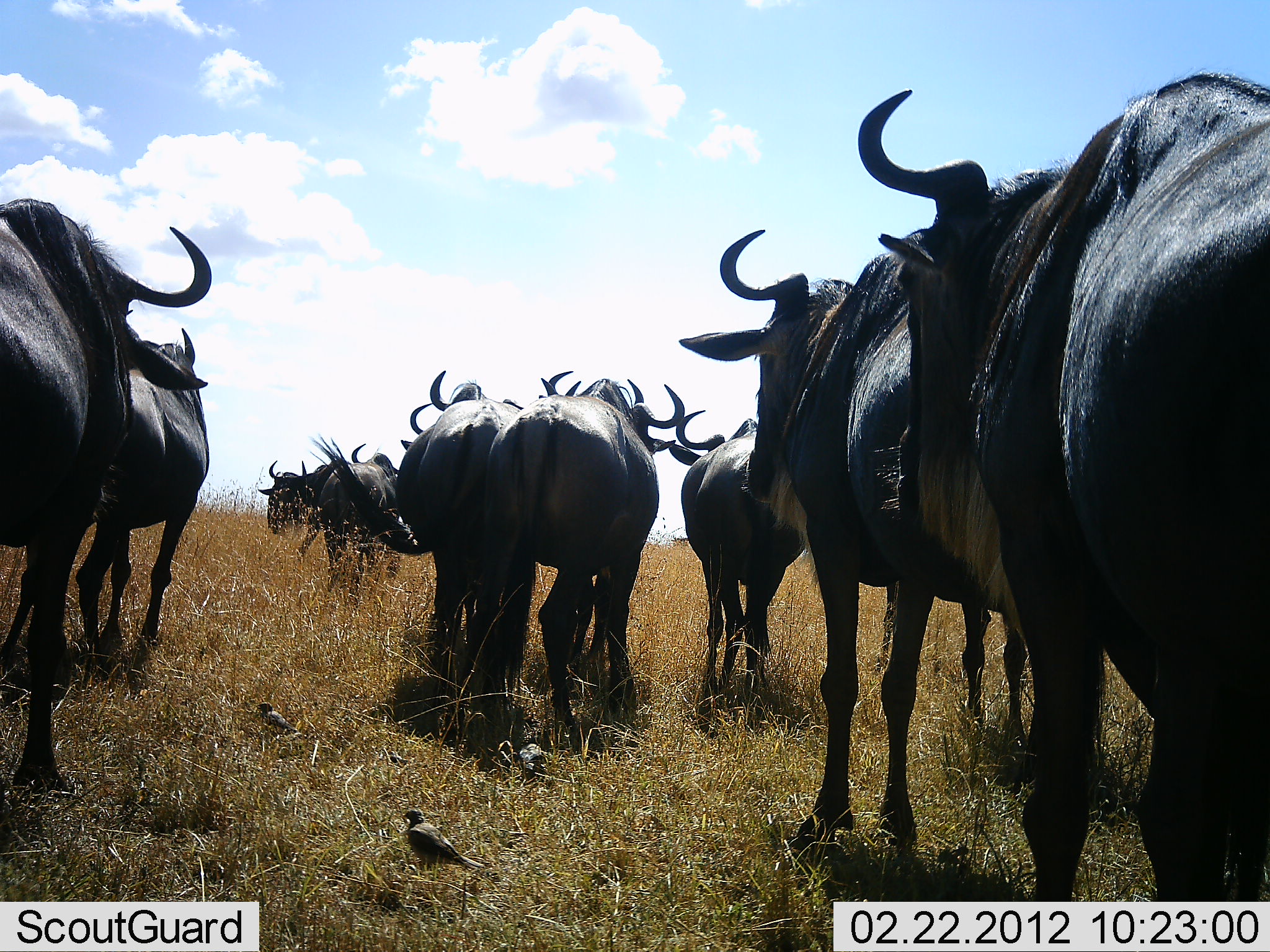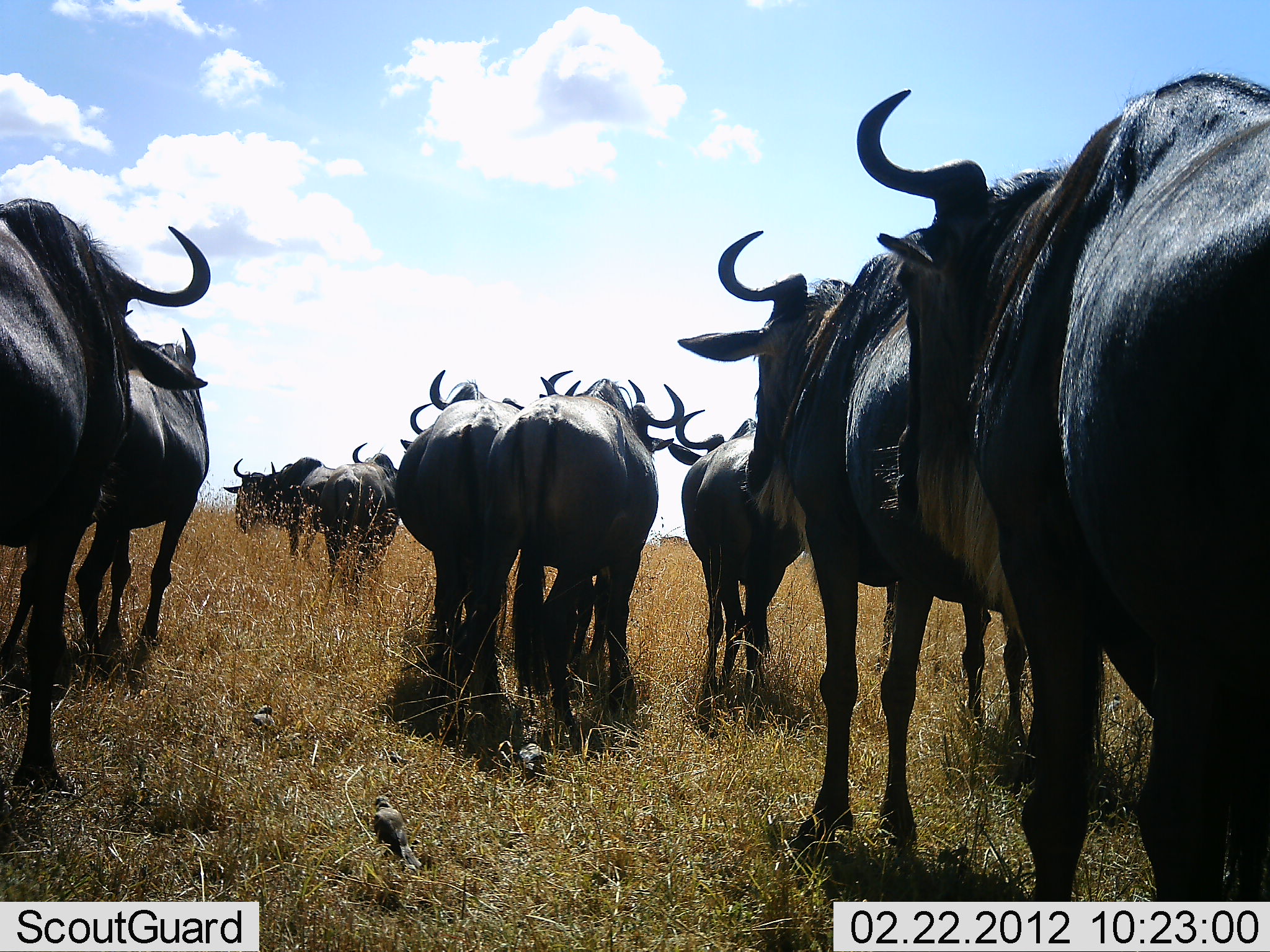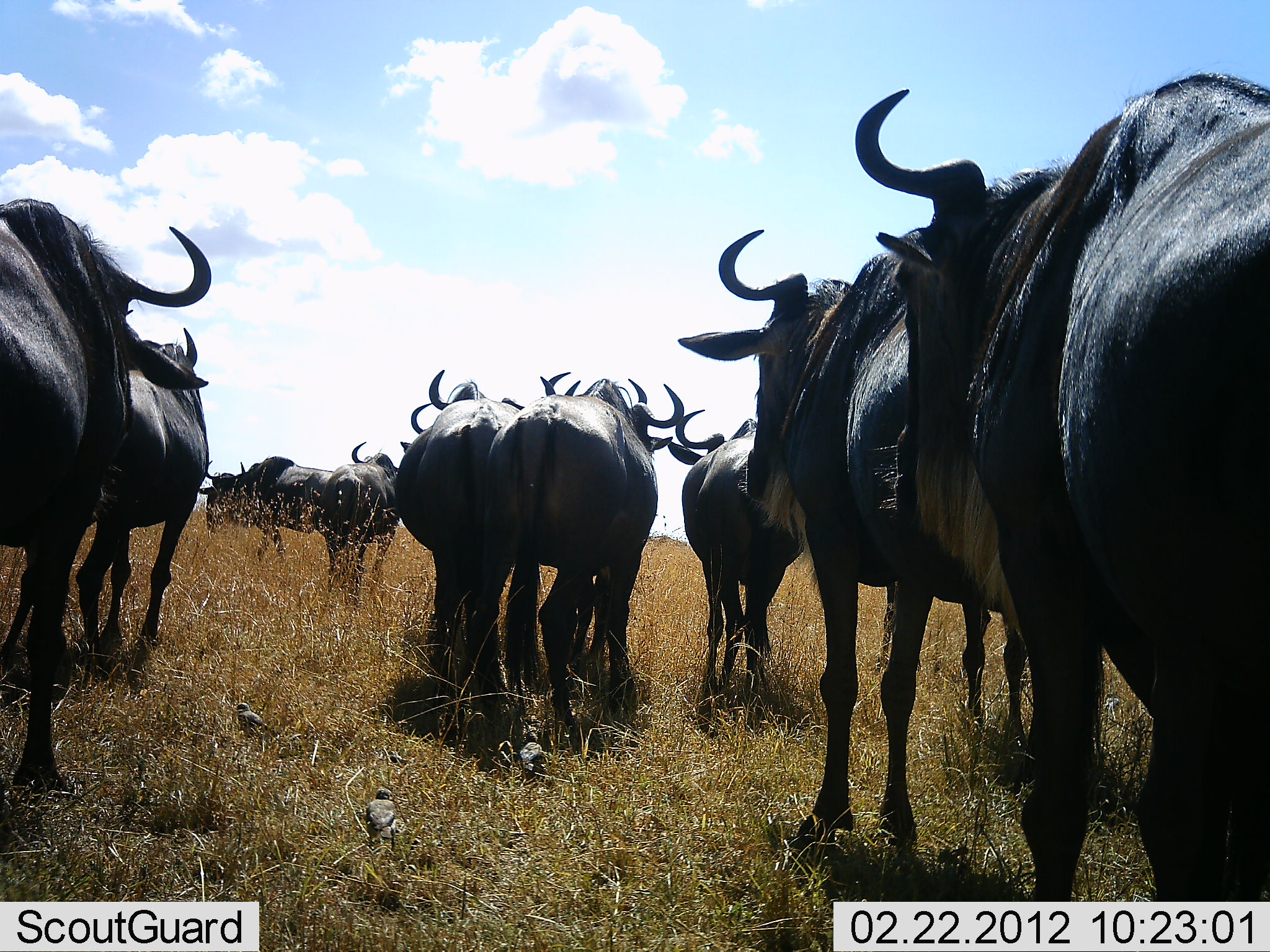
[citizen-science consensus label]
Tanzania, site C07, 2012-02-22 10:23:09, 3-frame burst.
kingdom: Animalia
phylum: Chordata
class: Mammalia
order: Artiodactyla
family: Bovidae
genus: Connochaetes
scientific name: Connochaetes taurinus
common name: blue wildebeest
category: wildebeest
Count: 9.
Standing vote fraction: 85%.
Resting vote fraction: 5%.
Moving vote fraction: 50%.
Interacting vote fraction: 5%.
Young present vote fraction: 5%.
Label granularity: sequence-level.